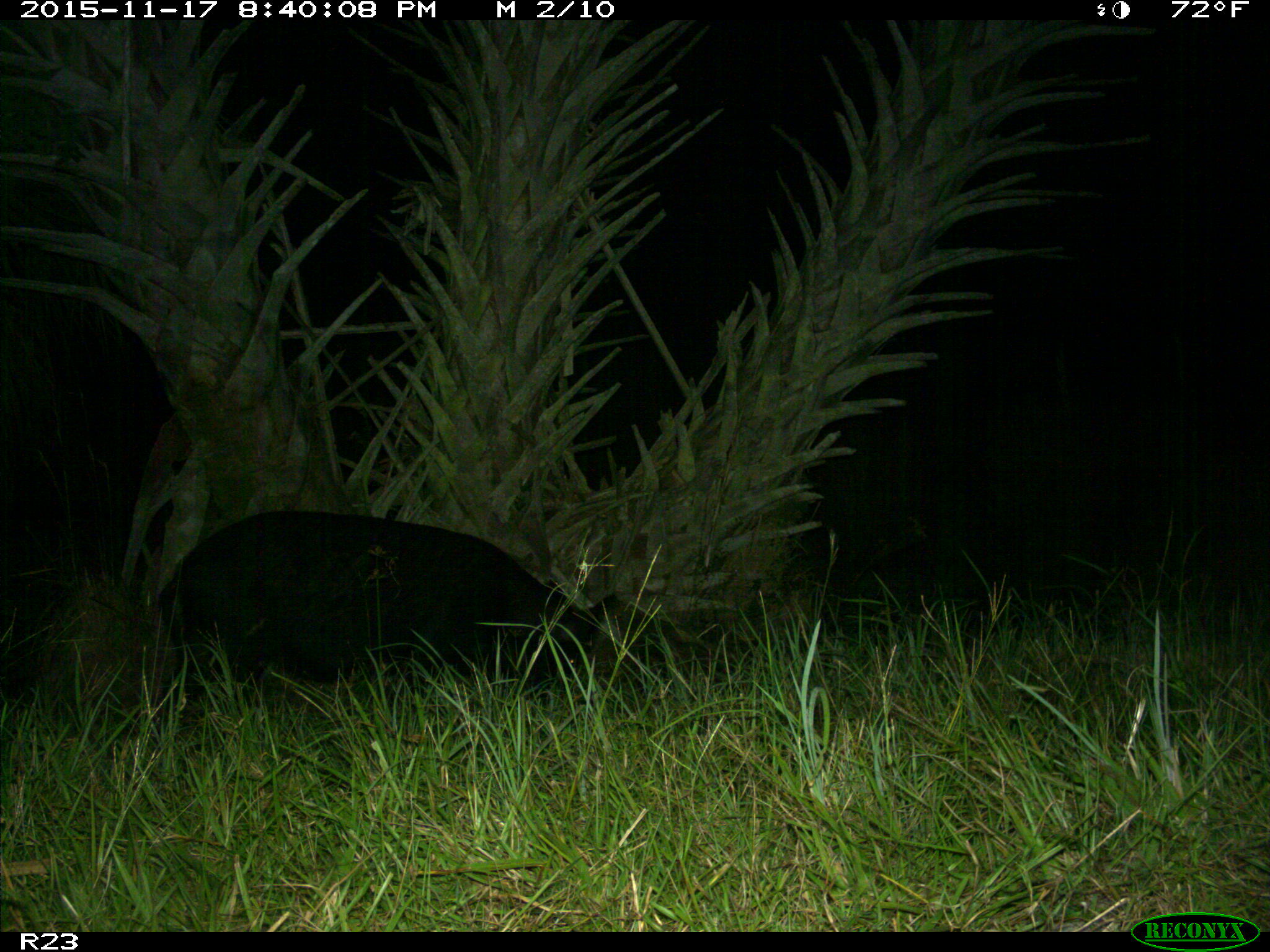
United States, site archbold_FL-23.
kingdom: Animalia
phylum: Chordata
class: Mammalia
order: Artiodactyla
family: Suidae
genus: Sus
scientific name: Sus scrofa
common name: wild boar